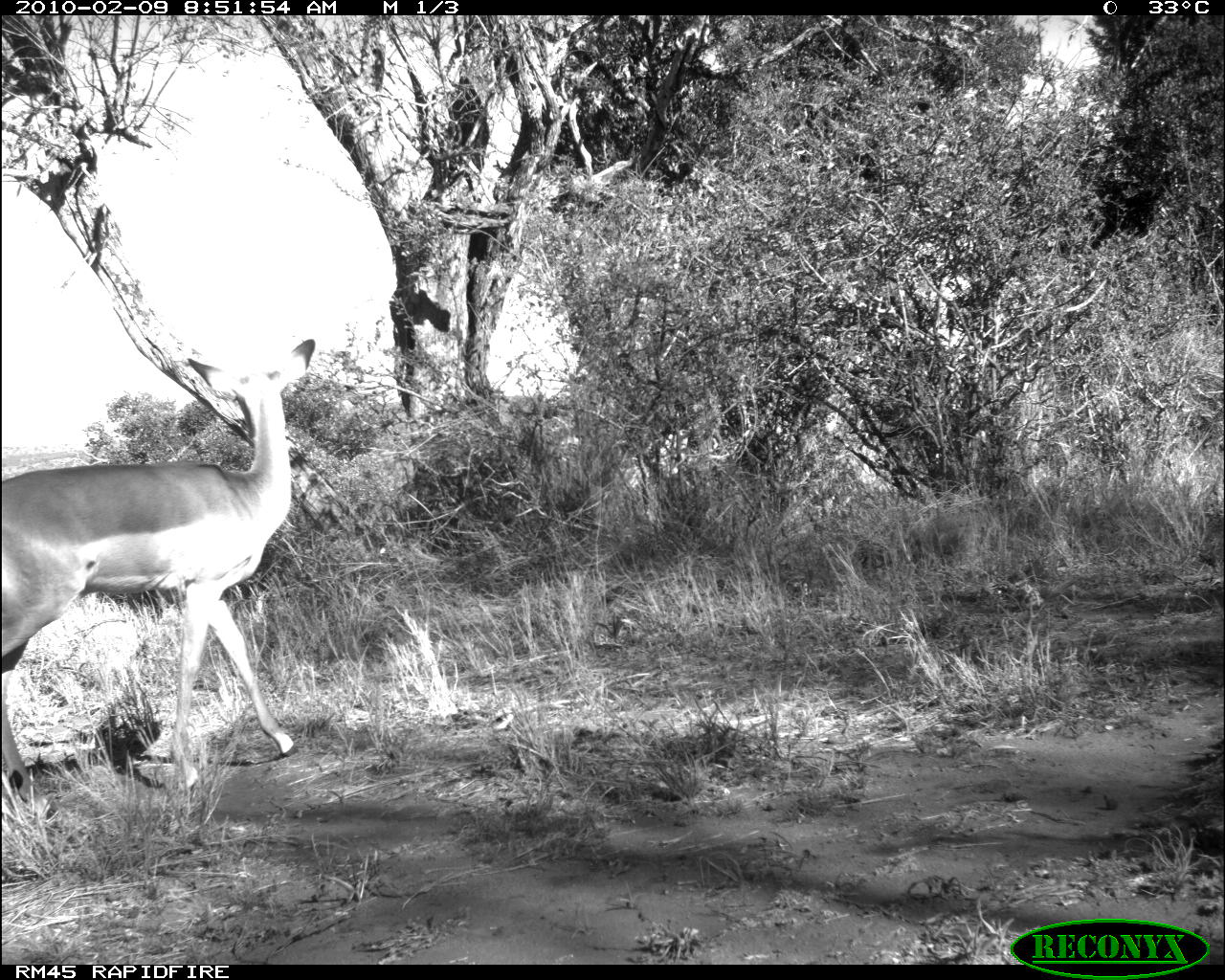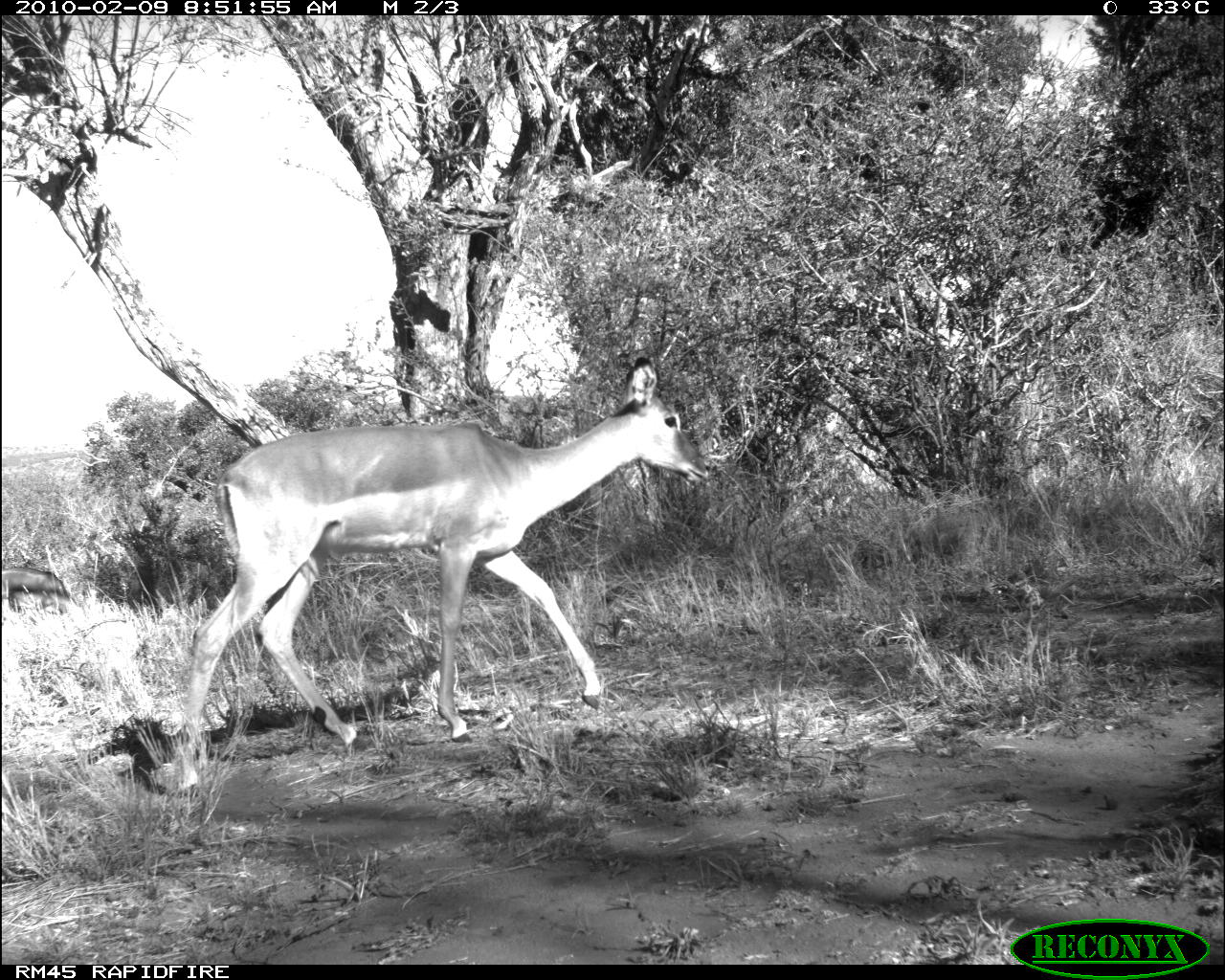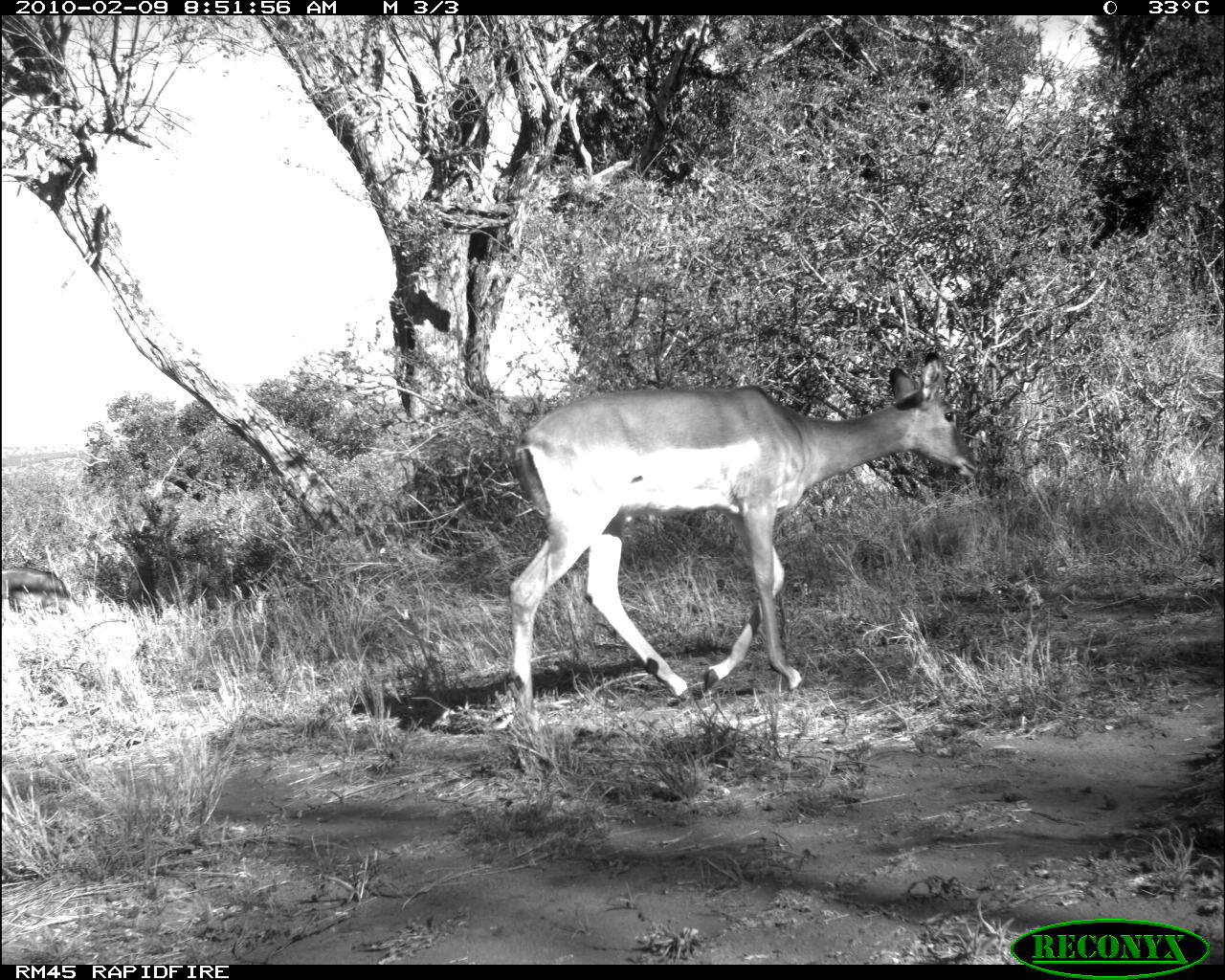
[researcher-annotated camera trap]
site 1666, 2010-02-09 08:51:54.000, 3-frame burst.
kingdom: Animalia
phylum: Chordata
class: Mammalia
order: Artiodactyla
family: Bovidae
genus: Aepyceros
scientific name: Aepyceros melampus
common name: impala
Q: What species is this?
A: Aepyceros melampus (impala).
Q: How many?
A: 1.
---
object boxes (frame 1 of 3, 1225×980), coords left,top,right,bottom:
aepyceros melampus: 3,339,315,818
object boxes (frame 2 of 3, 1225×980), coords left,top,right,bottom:
aepyceros melampus: 168,355,714,799; 2,568,73,620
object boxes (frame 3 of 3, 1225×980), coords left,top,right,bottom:
aepyceros melampus: 506,350,982,733; 2,566,74,612